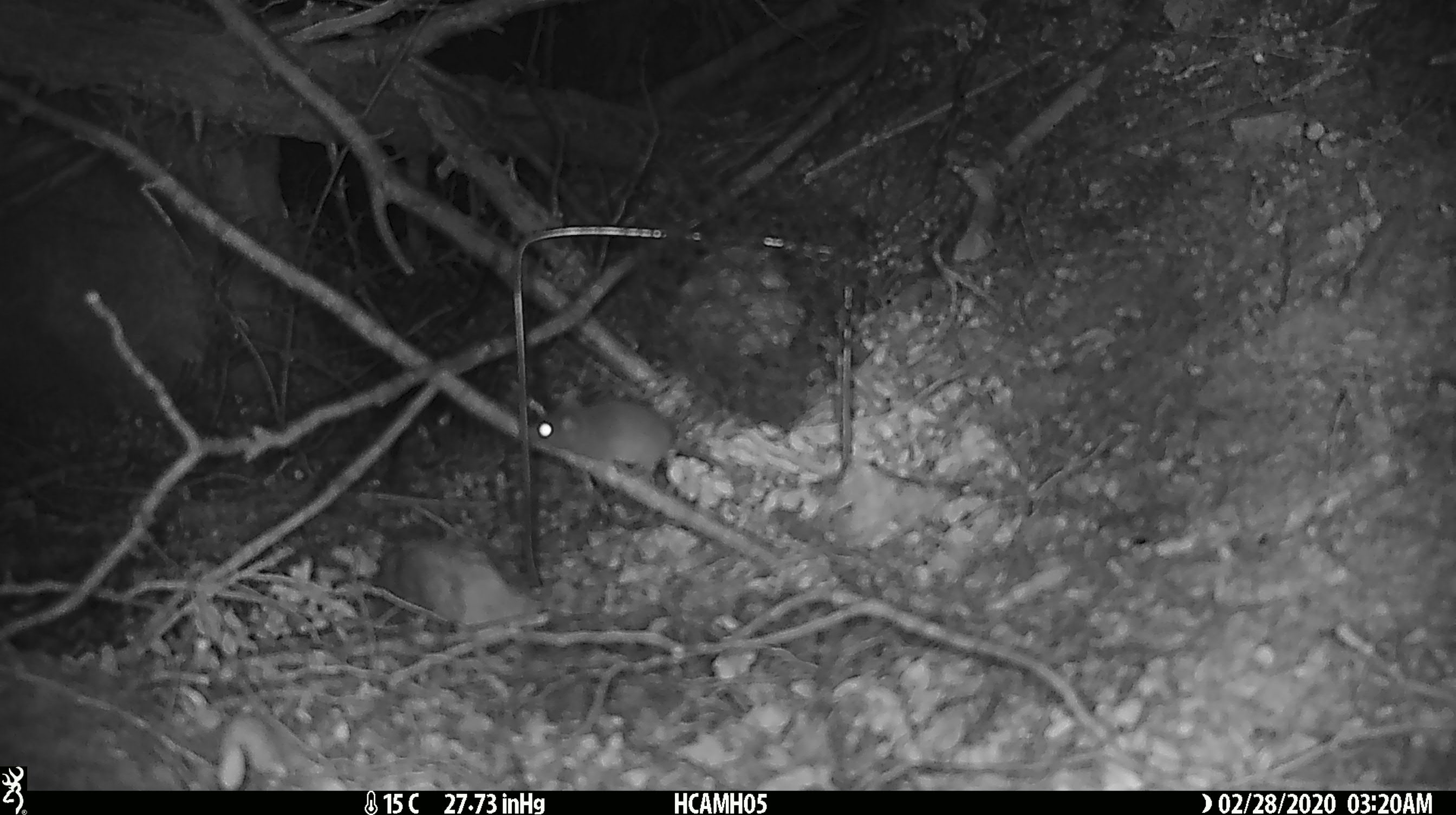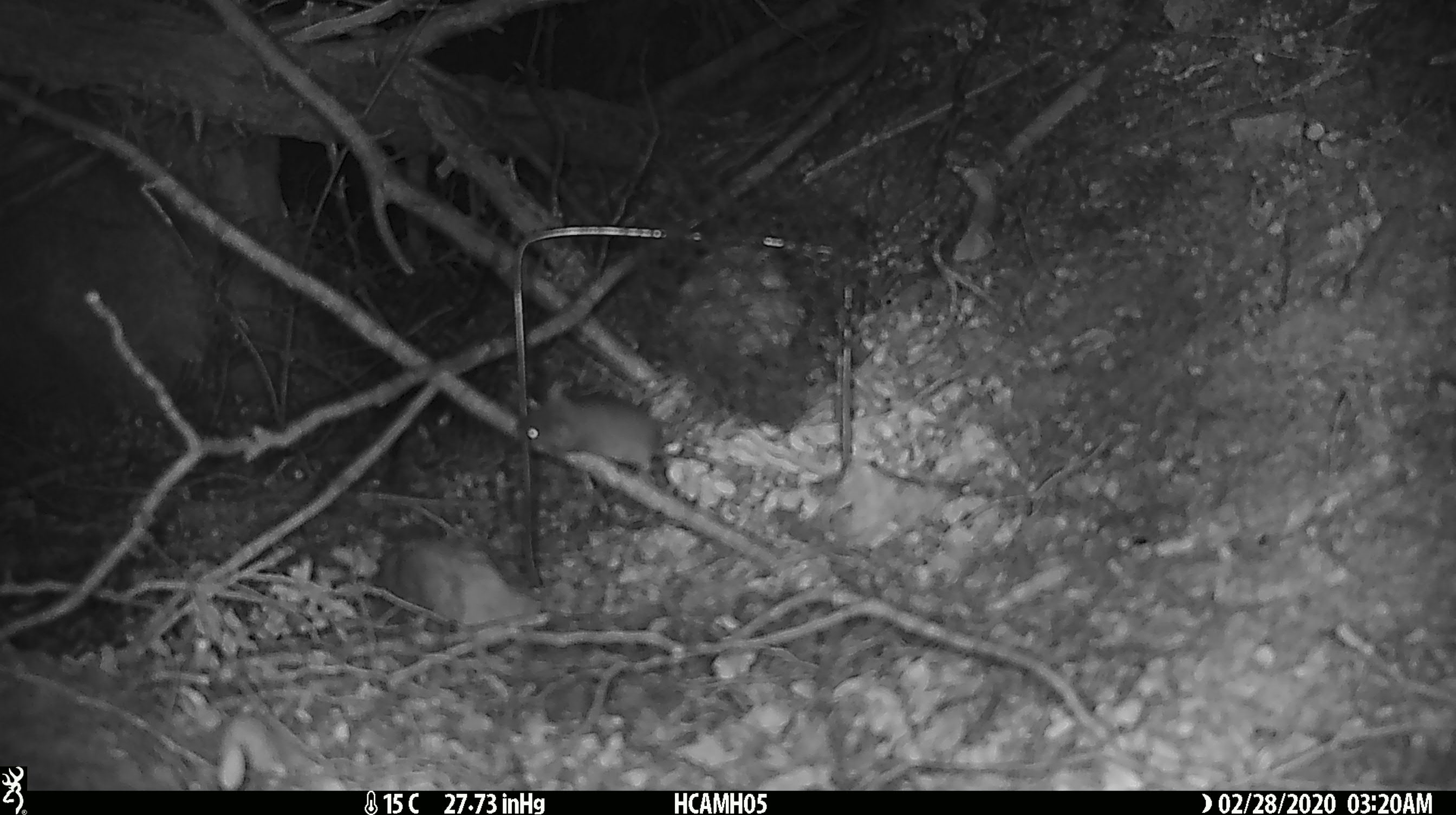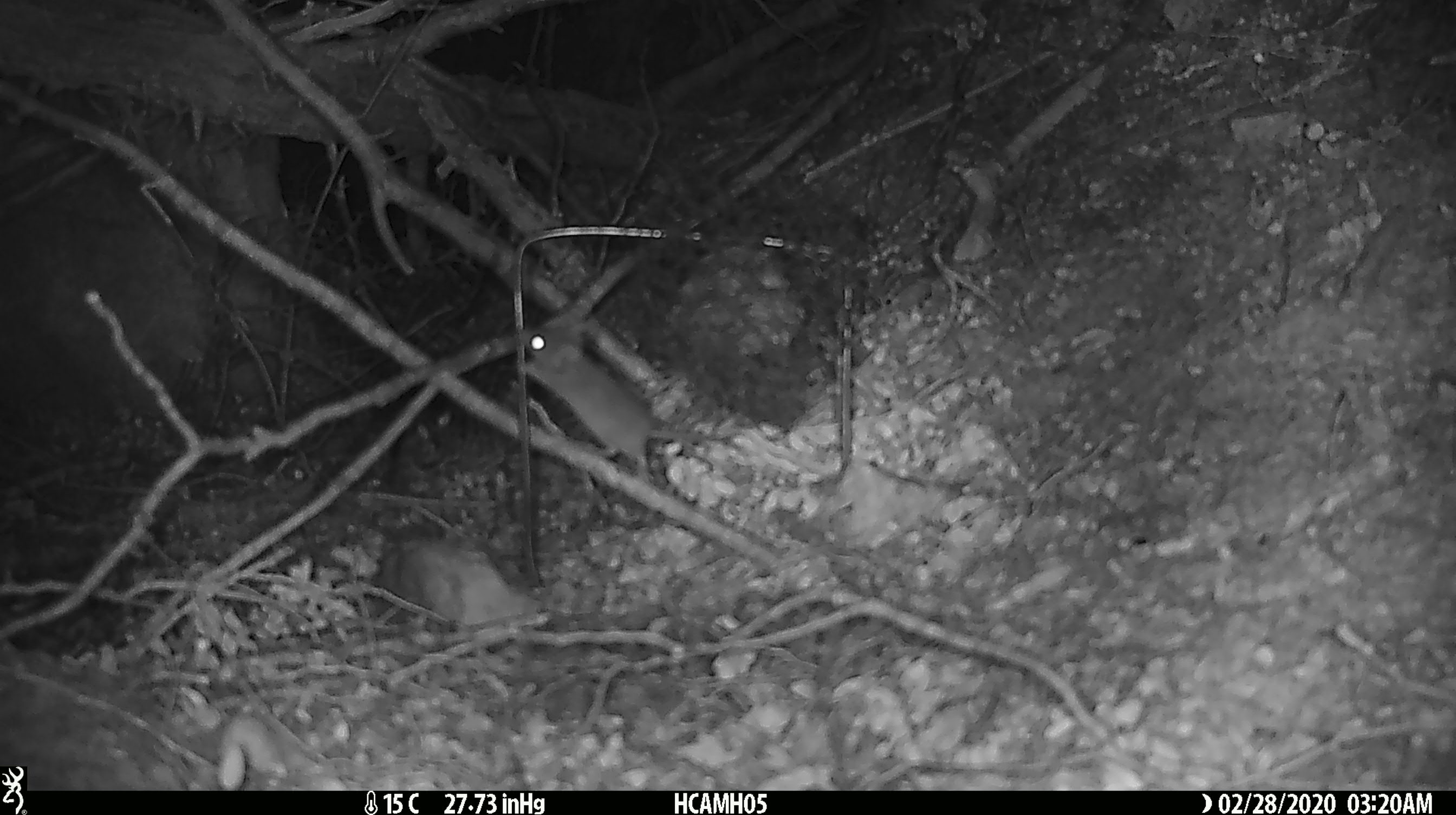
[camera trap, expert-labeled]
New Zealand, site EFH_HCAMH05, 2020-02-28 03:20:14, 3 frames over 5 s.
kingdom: Animalia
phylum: Chordata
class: Mammalia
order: Rodentia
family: Muridae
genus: Mus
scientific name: Mus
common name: mouse